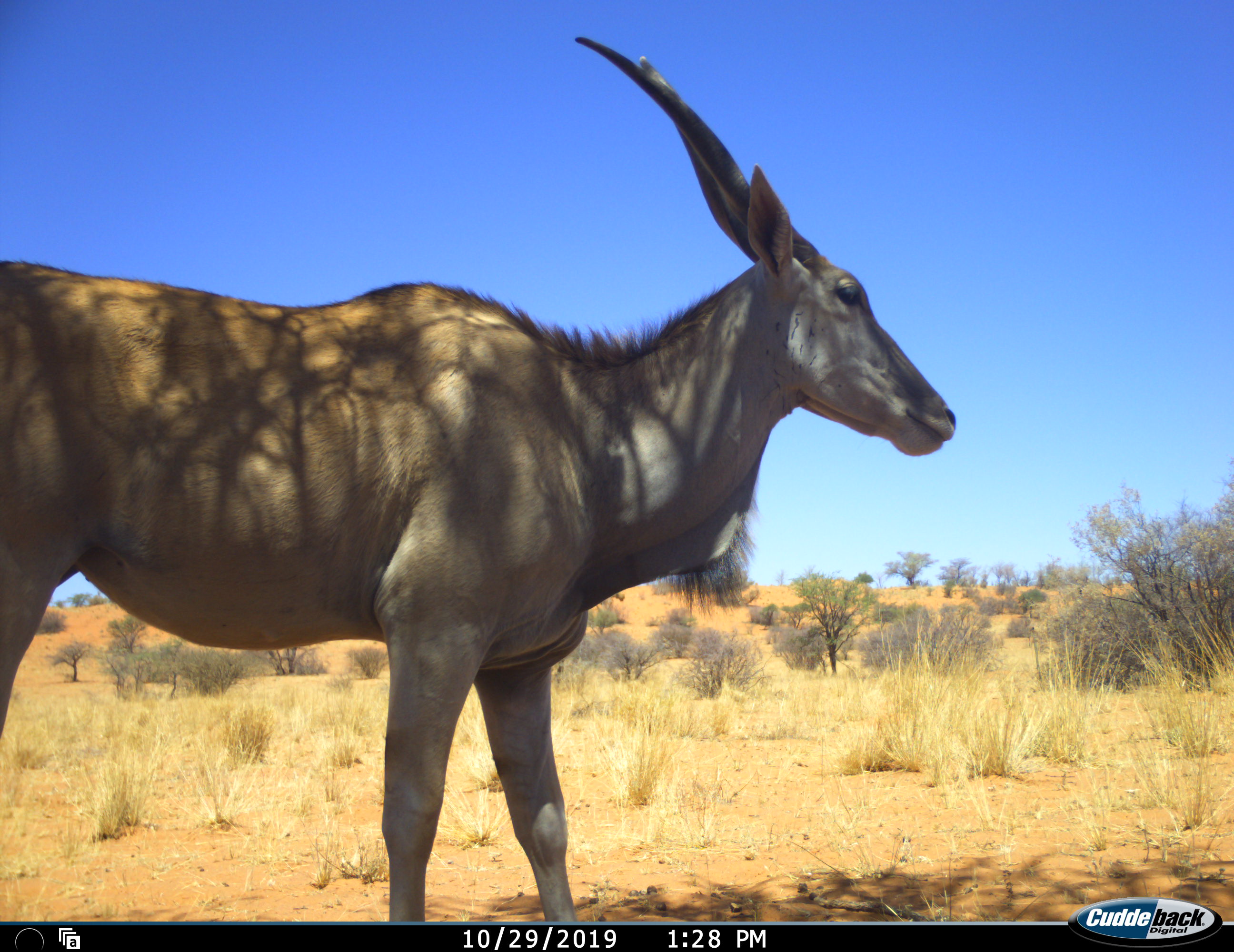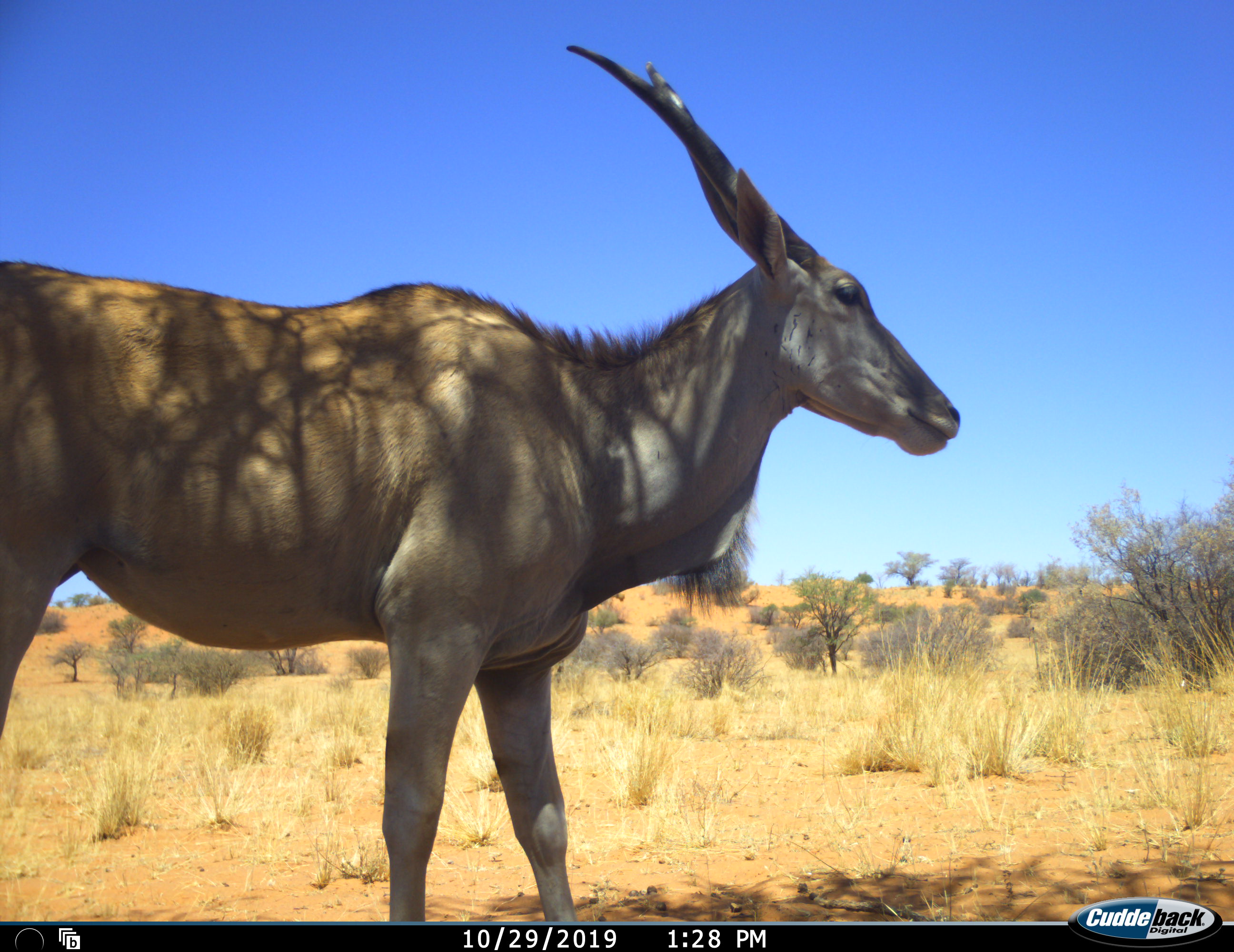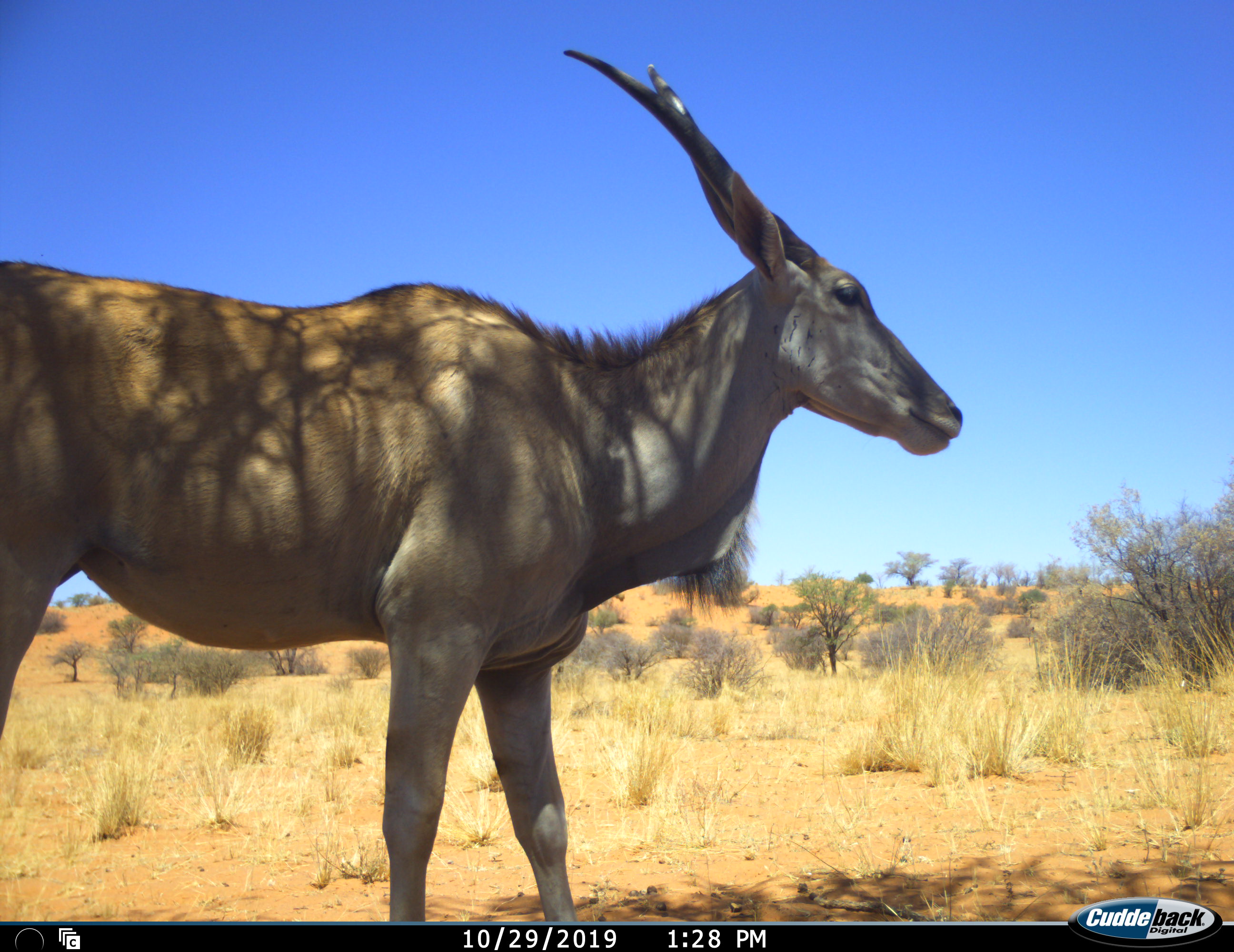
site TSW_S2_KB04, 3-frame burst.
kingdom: Animalia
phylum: Chordata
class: Mammalia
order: Artiodactyla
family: Bovidae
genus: Tragelaphus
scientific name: Tragelaphus oryx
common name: eland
Eland (Tragelaphus oryx), count 1. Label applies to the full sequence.